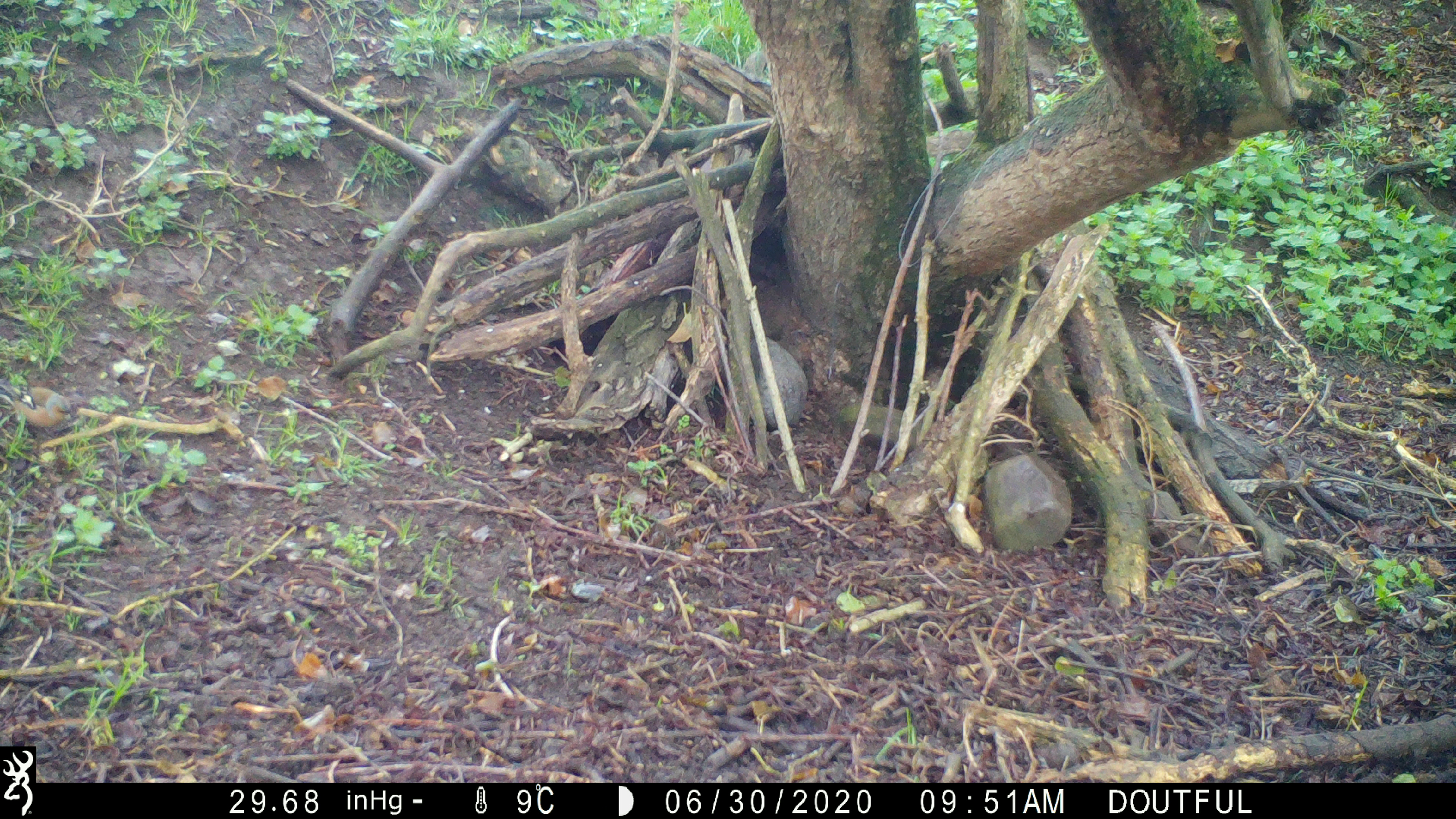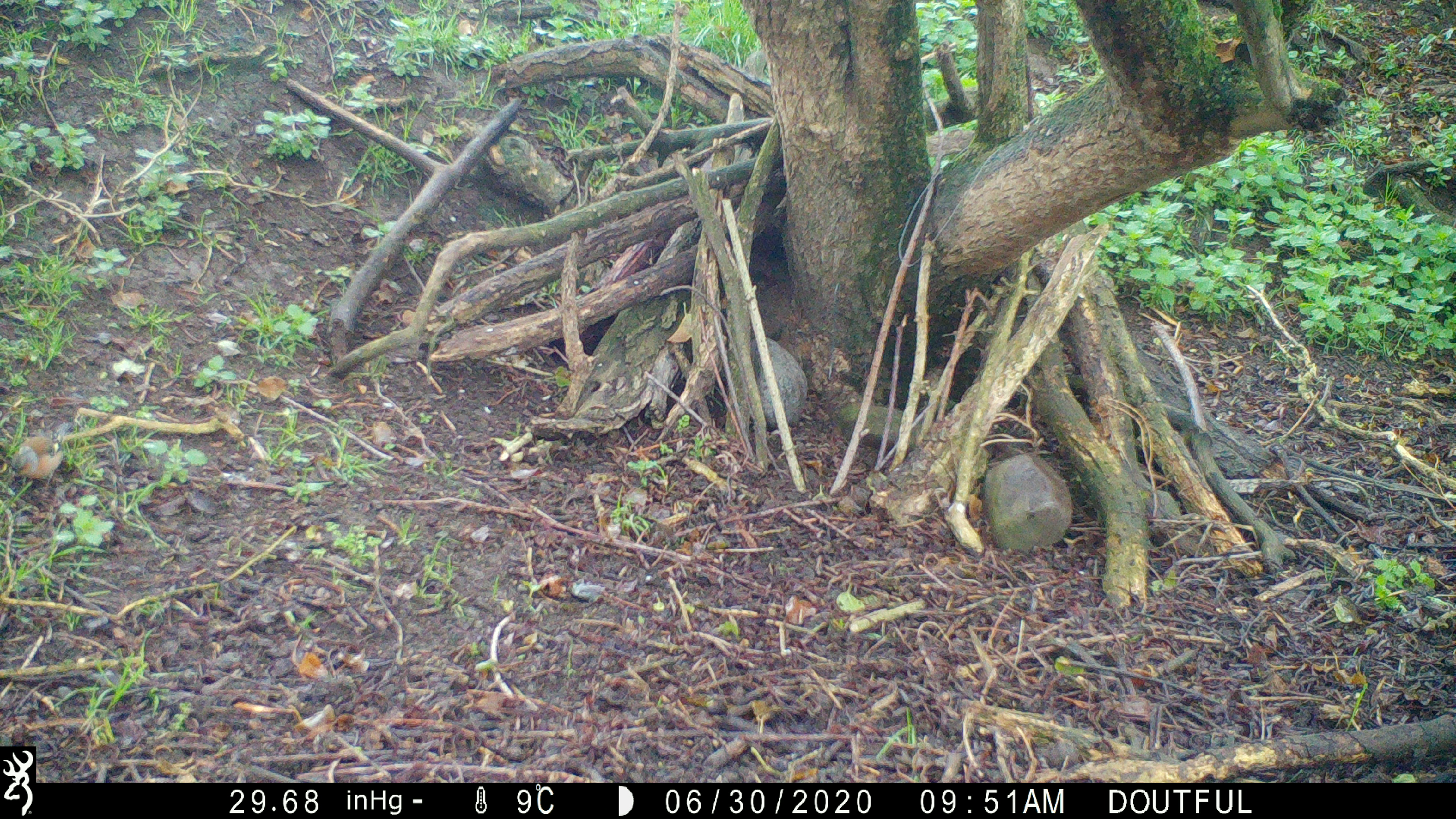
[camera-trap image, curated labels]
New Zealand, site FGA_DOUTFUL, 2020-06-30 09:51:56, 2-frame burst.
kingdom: Animalia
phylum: Chordata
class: Aves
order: Passeriformes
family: Fringillidae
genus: Fringilla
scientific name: Fringilla coelebs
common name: common chaffinch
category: chaffinch